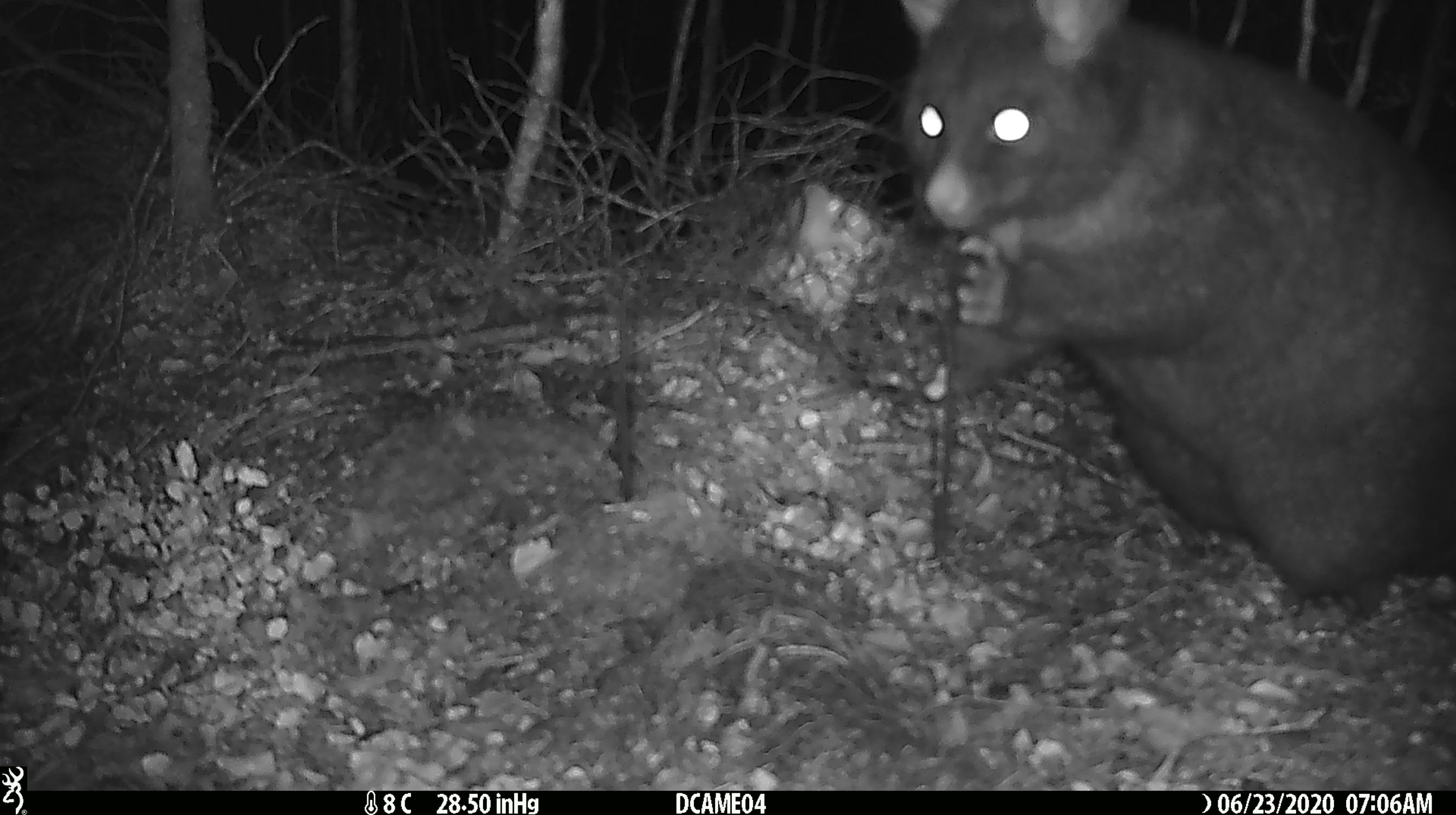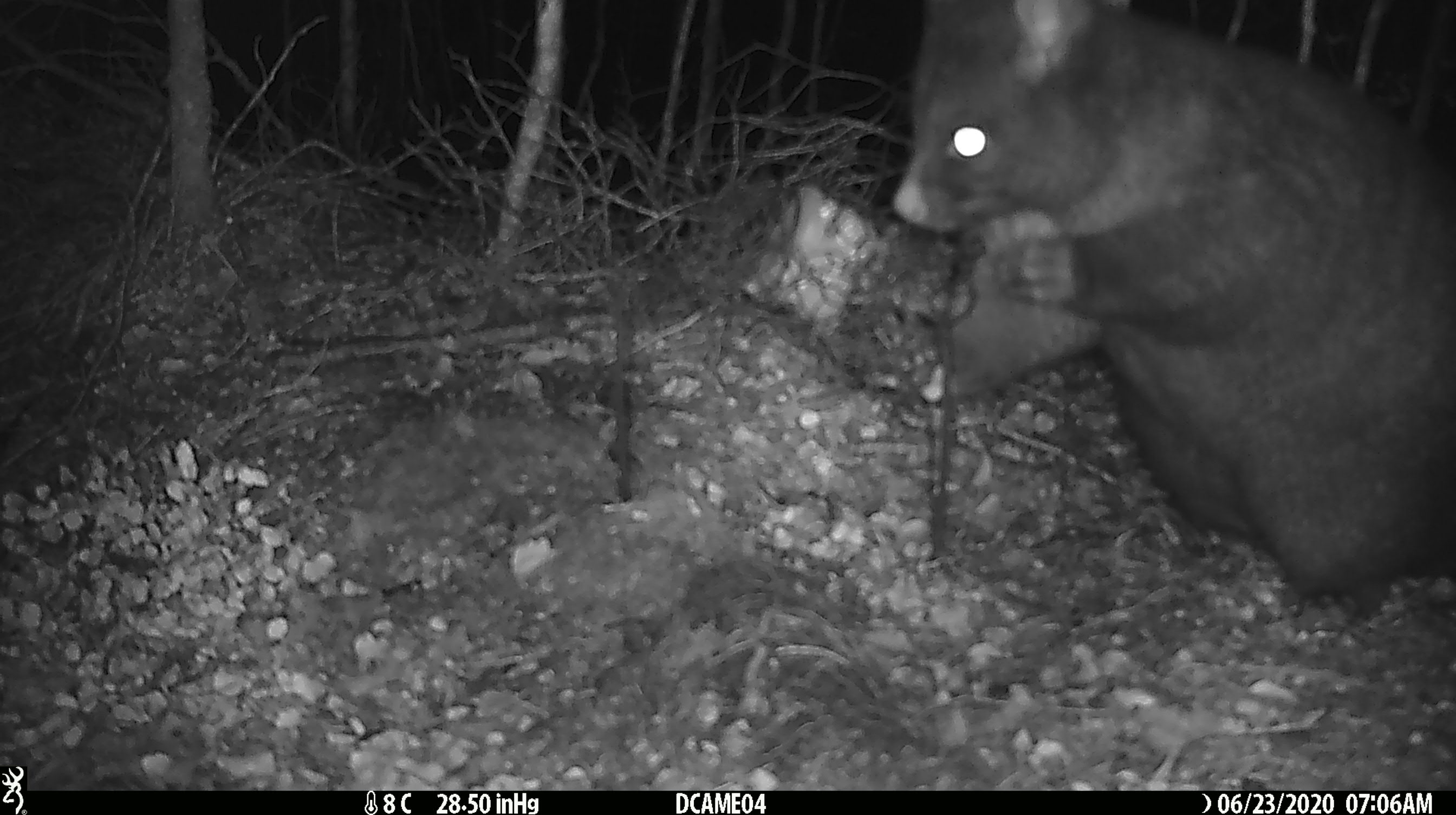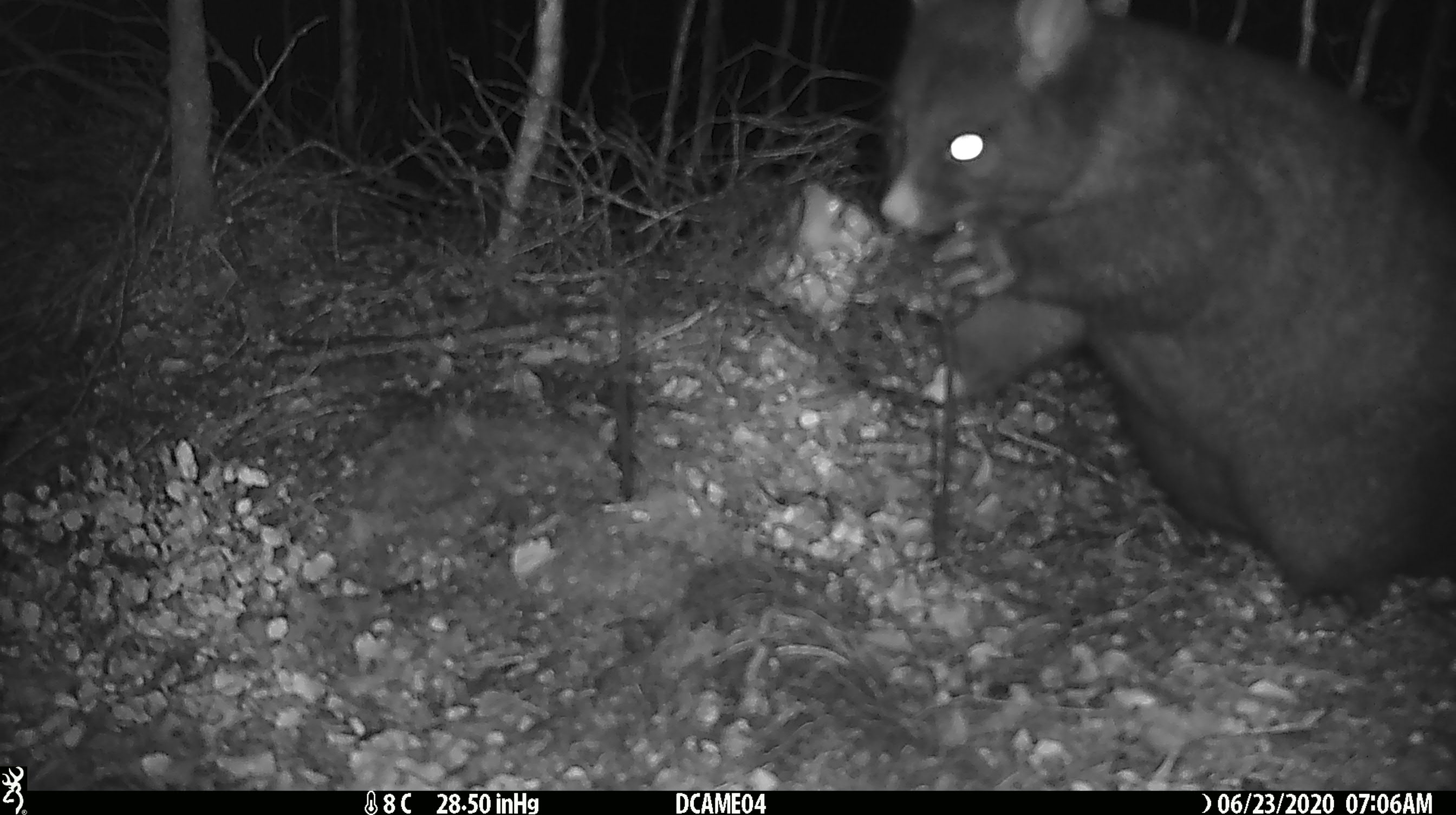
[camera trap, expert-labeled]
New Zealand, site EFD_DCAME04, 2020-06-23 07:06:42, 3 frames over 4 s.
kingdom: Animalia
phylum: Chordata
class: Mammalia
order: Diprotodontia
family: Phalangeridae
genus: Trichosurus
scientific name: Trichosurus vulpecula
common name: common brushtail possum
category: possum